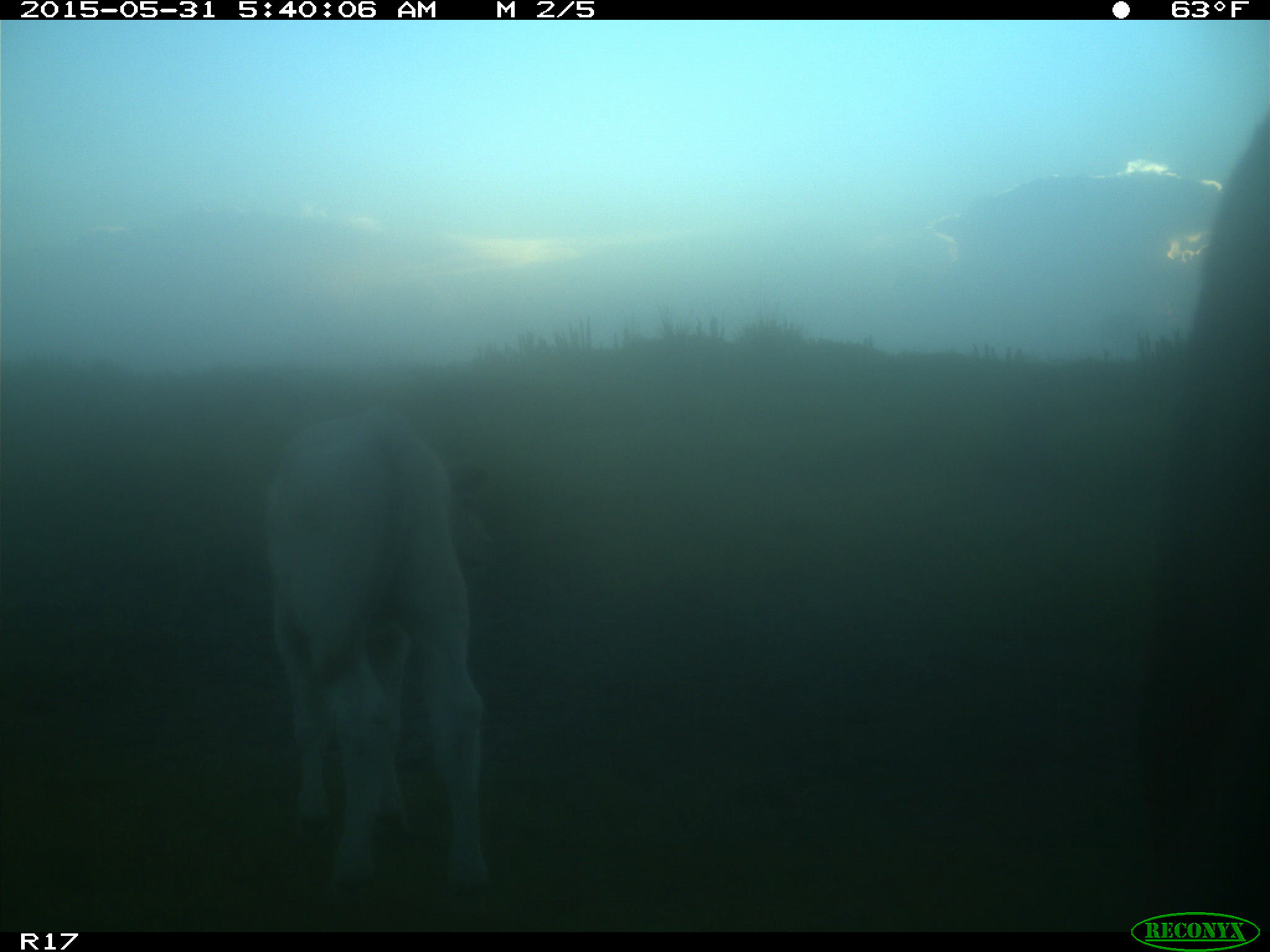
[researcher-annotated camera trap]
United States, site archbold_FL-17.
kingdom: Animalia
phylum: Chordata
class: Mammalia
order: Artiodactyla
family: Bovidae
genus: Bos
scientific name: Bos taurus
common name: domestic cow